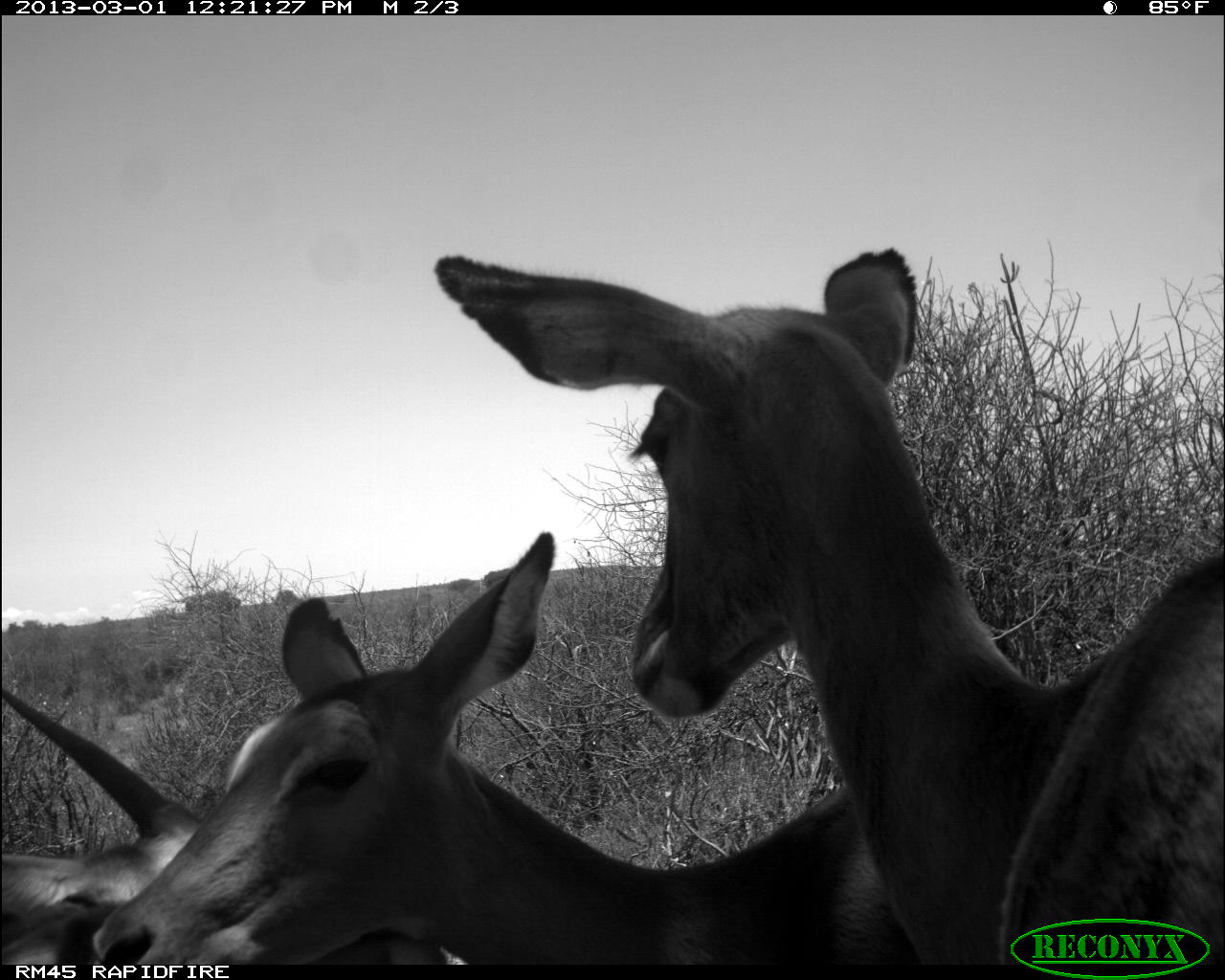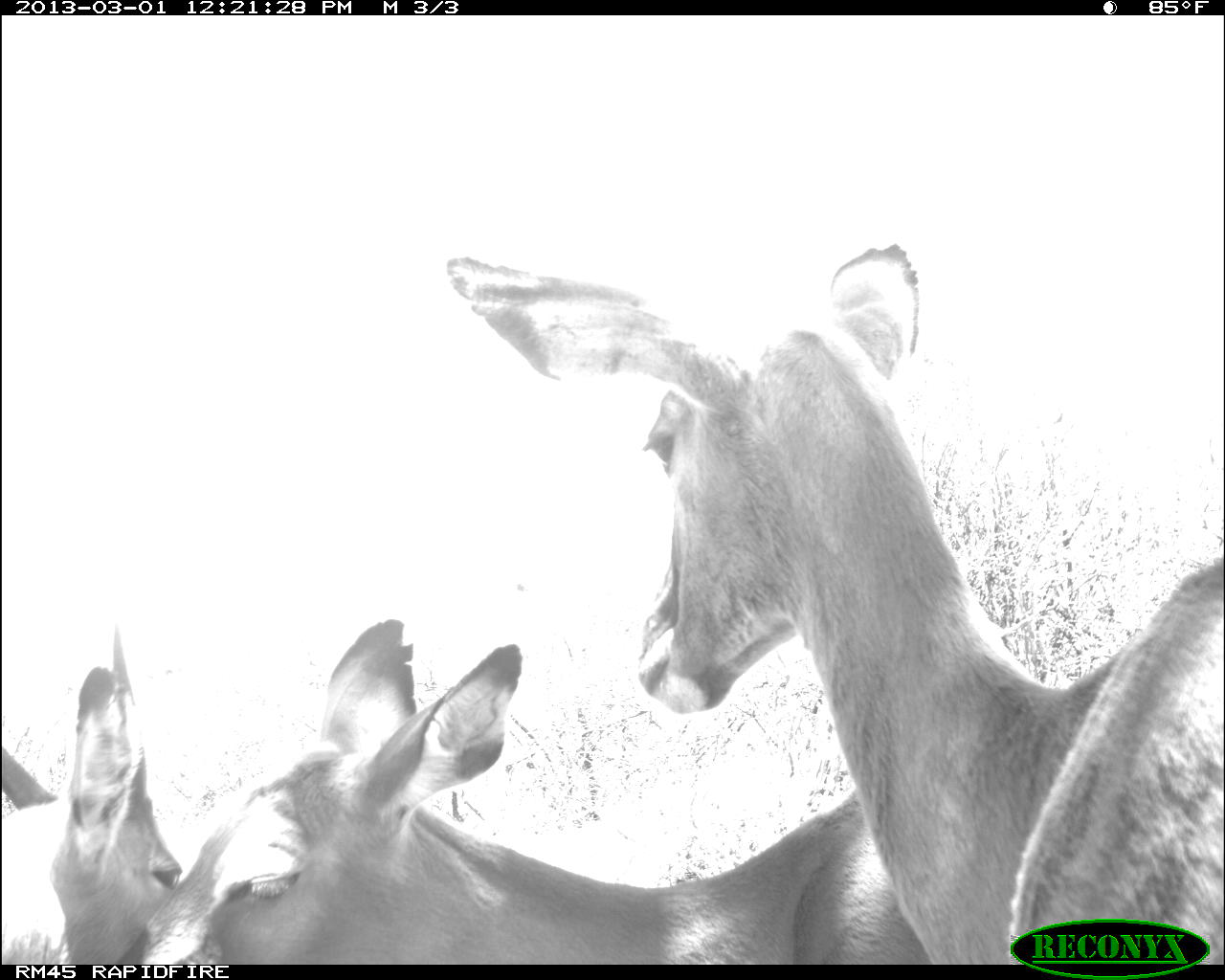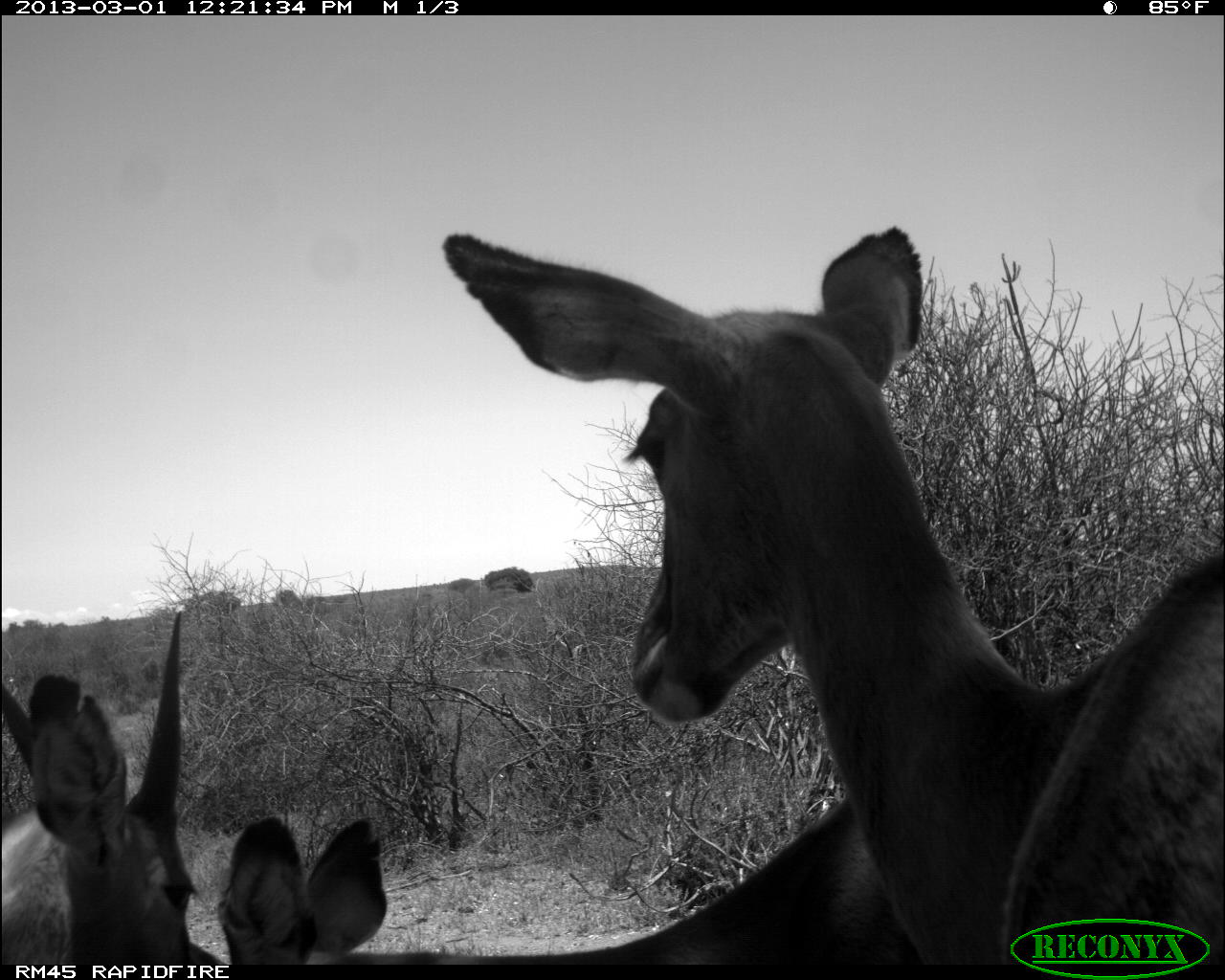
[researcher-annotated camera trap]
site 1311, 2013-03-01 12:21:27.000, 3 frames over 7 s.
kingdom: Animalia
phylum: Chordata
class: Mammalia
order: Artiodactyla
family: Bovidae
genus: Aepyceros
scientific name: Aepyceros melampus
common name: impala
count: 3